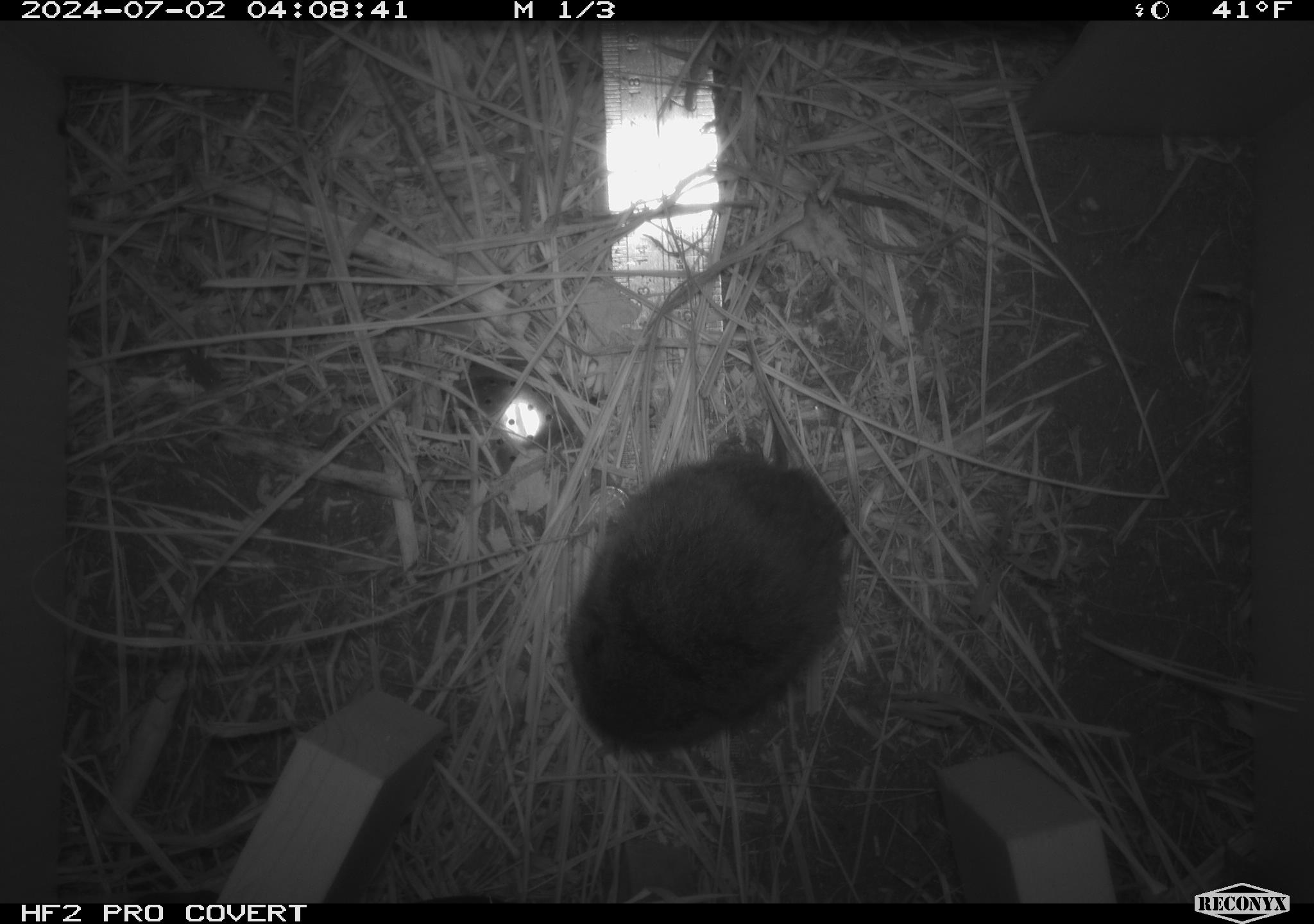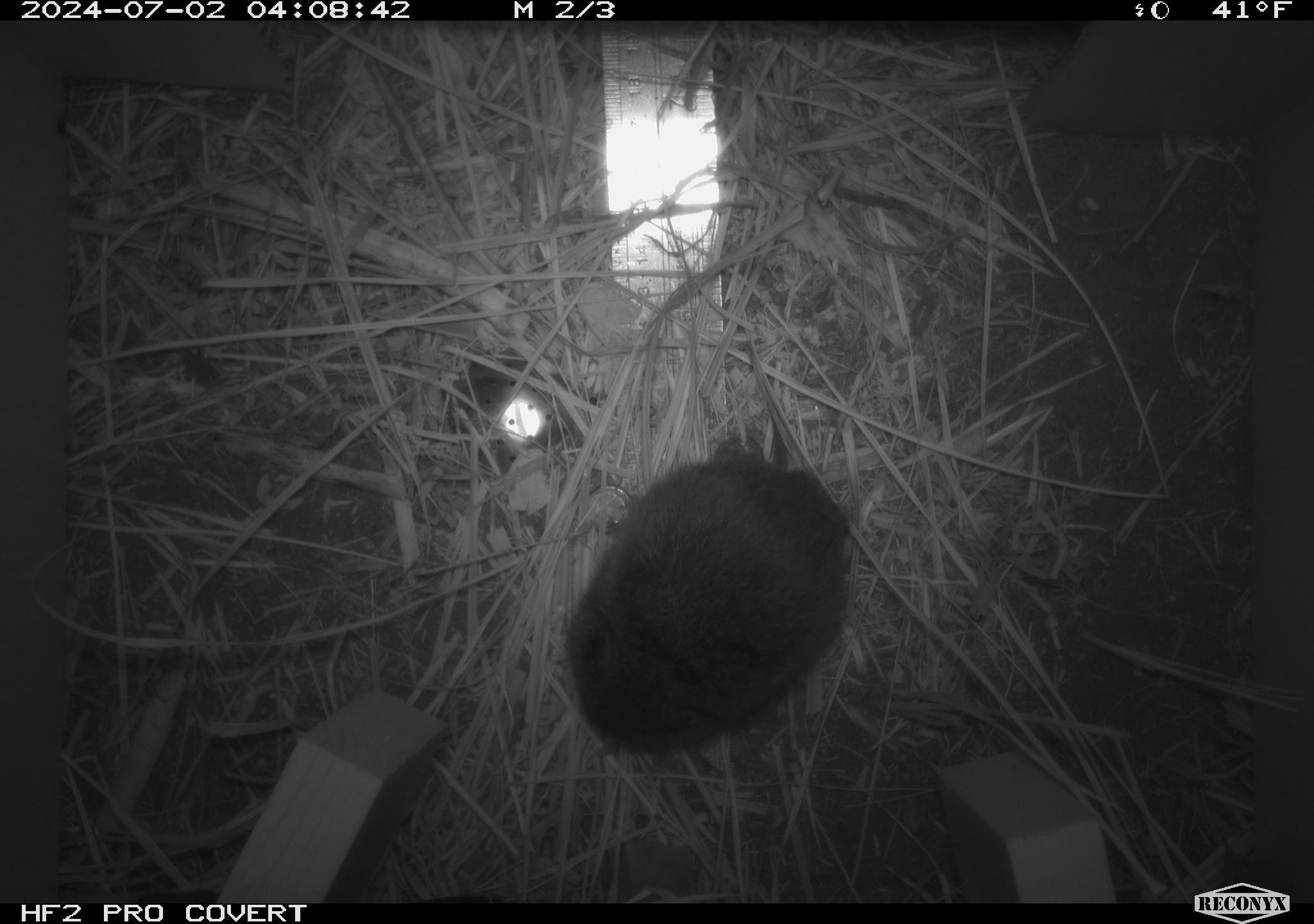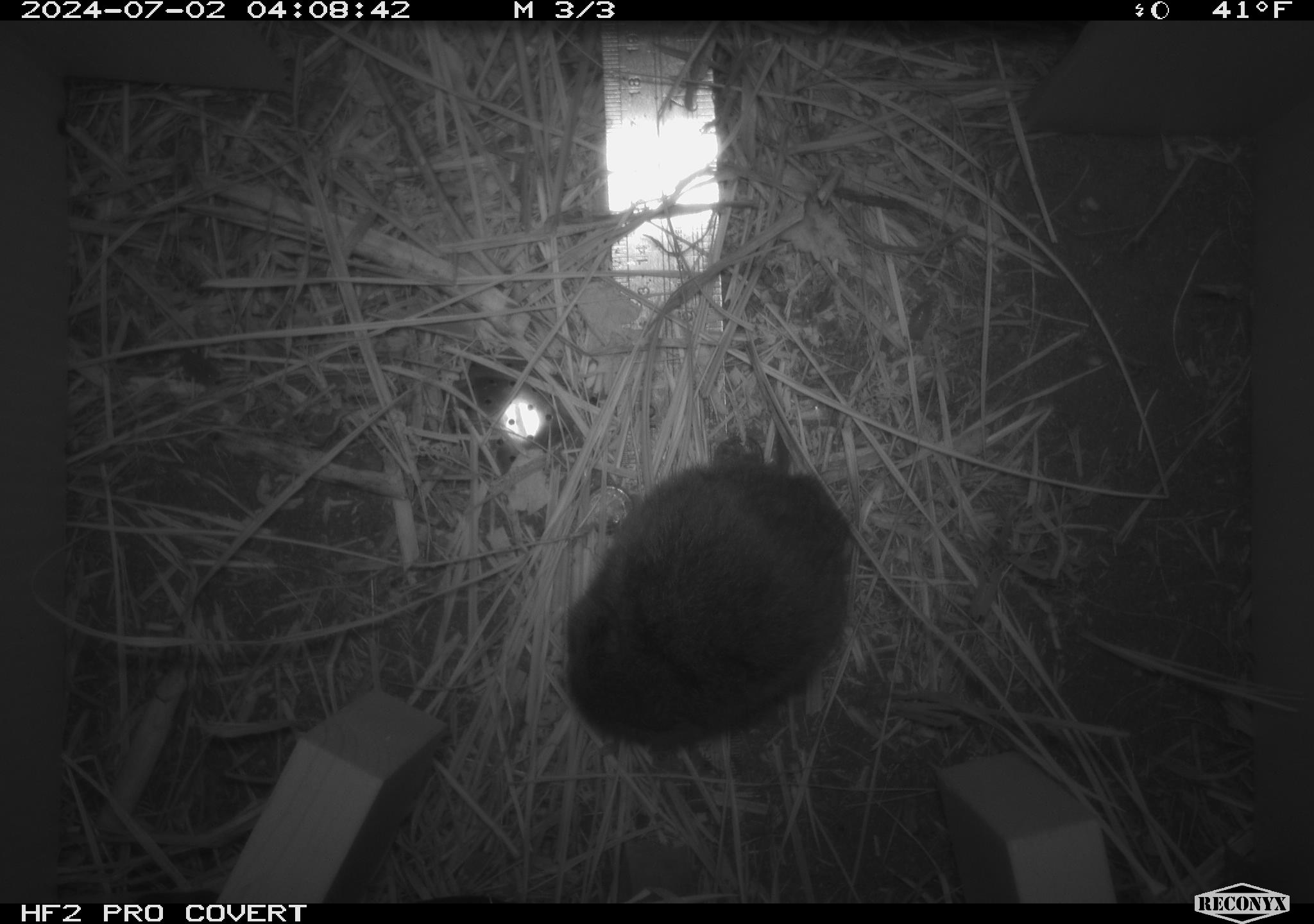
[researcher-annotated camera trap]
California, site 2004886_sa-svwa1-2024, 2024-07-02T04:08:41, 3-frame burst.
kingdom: Animalia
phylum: Chordata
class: Mammalia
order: Rodentia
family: Cricetidae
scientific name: Arvicolinae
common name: voles, lemmings, and muskrats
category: arvicolinae subfamily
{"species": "arvicolinae subfamily (voles, lemmings, and muskrats) (Arvicolinae)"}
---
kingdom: Animalia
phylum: Arthropoda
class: Malacostraca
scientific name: Malacostraca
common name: amphipods, crabs, isopods, krill, lobsters and shrimps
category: malacostracan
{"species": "malacostracan (amphipods, crabs, isopods, krill, lobsters and shrimps) (Malacostraca)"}